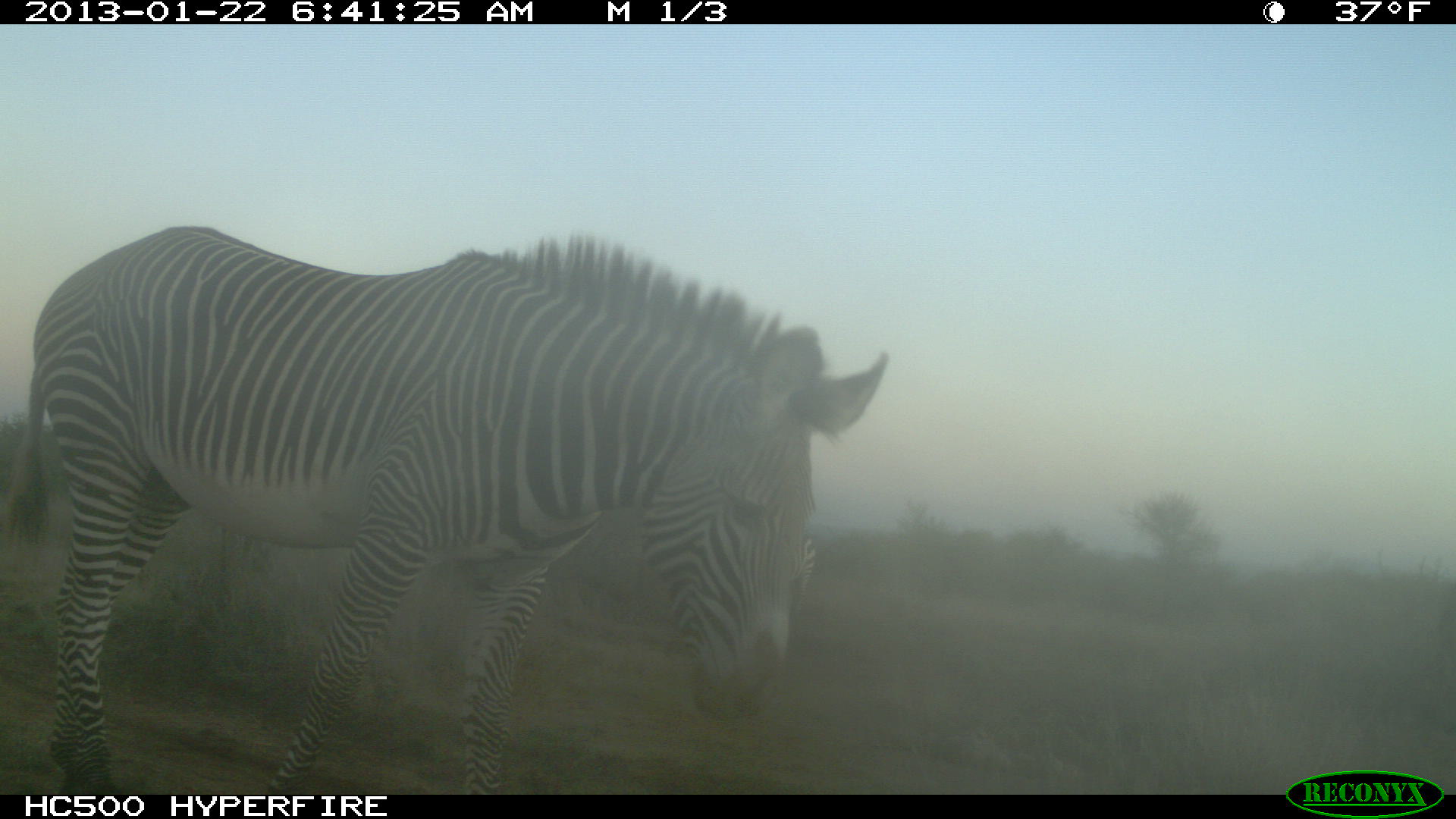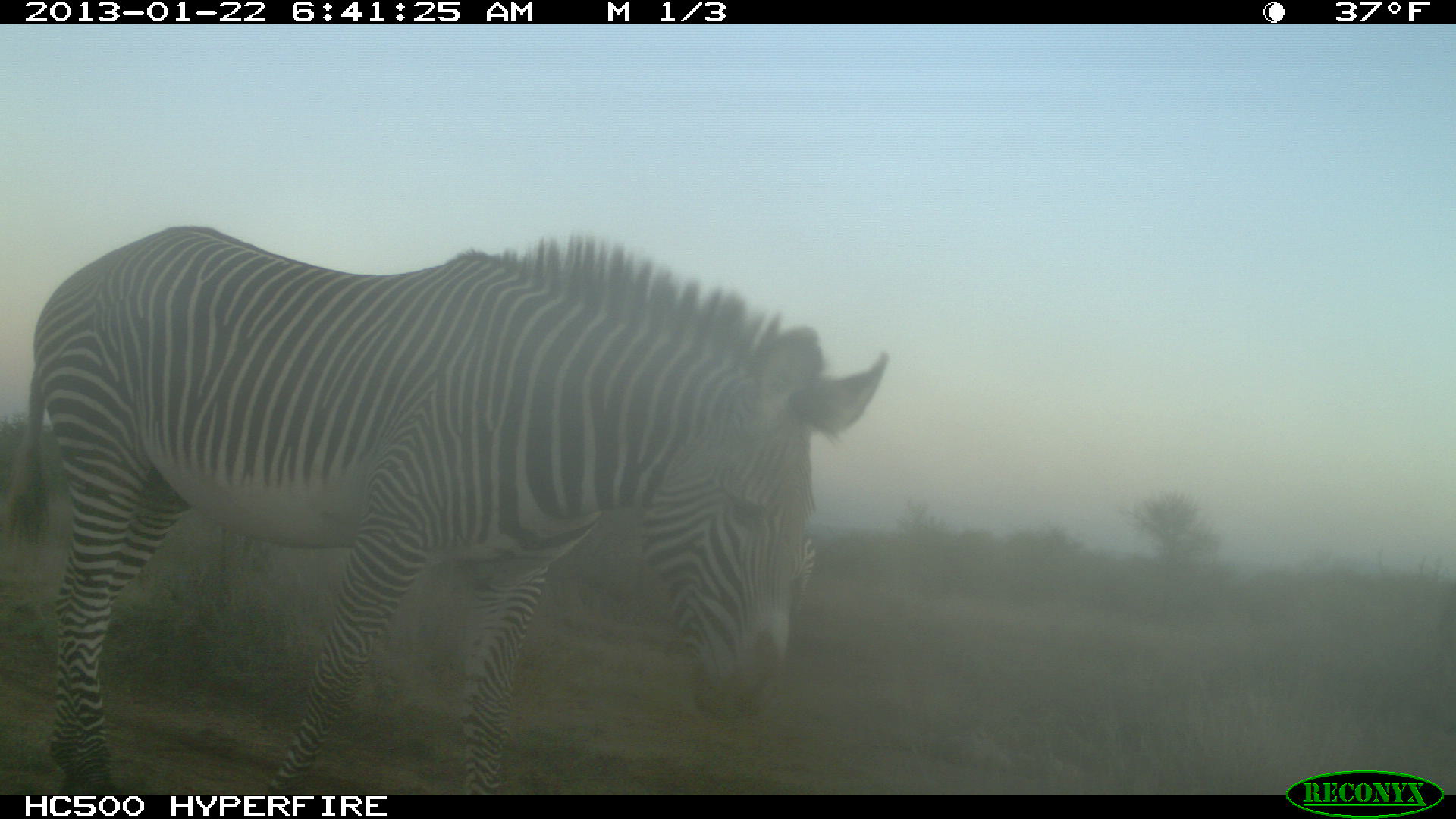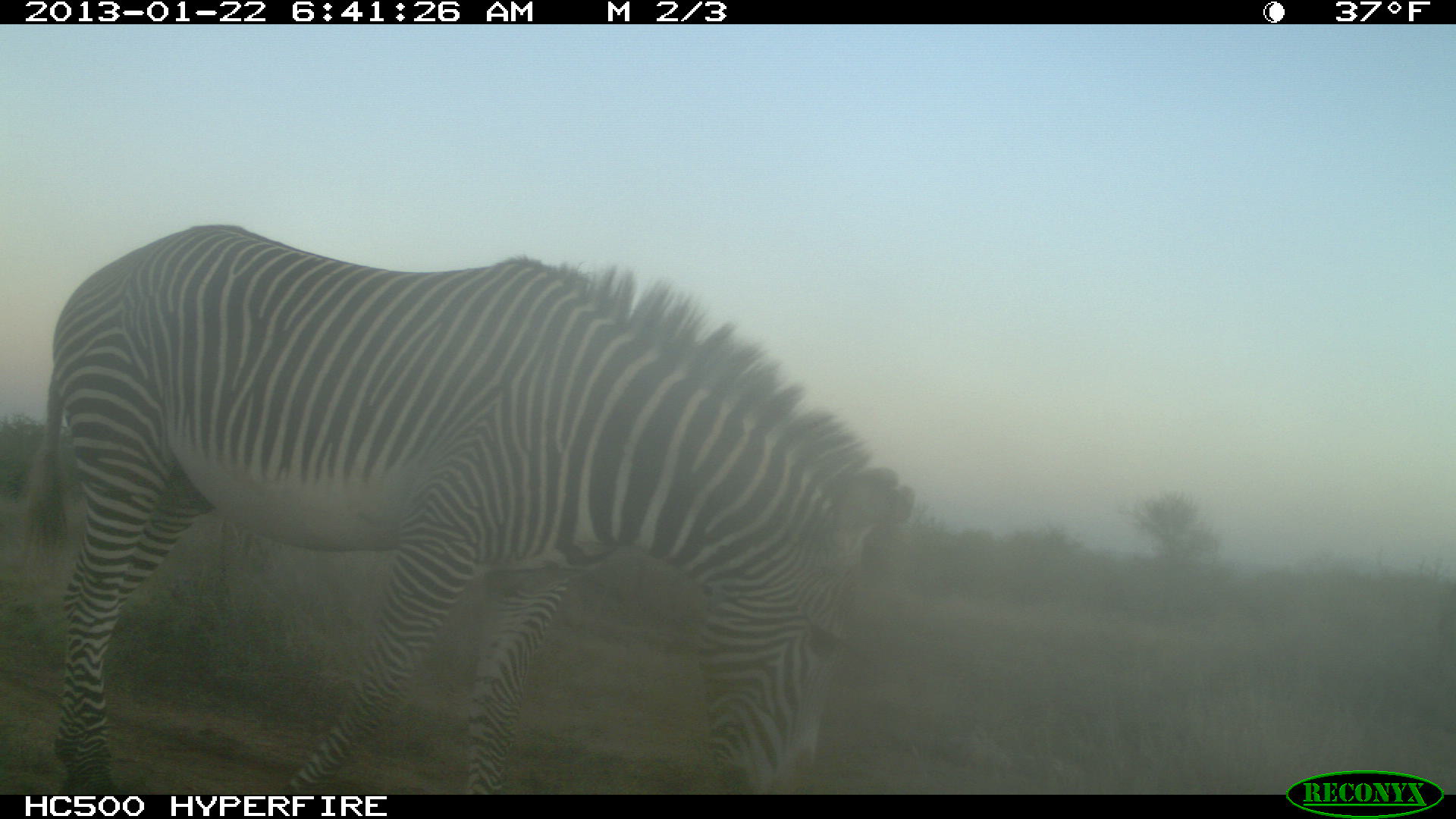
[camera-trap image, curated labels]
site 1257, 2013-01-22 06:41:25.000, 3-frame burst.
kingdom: Animalia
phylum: Chordata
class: Mammalia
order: Perissodactyla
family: Equidae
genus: Equus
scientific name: Equus grevyi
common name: grévy's zebra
Equus grevyi (grévy's zebra), count 1.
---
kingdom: Animalia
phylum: Chordata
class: Mammalia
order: Perissodactyla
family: Equidae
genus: Equus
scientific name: Equus quagga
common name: plains zebra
Equus quagga (plains zebra), count 1.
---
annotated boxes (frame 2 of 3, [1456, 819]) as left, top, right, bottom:
equus quagga: 9, 225, 888, 792; 790, 533, 816, 623